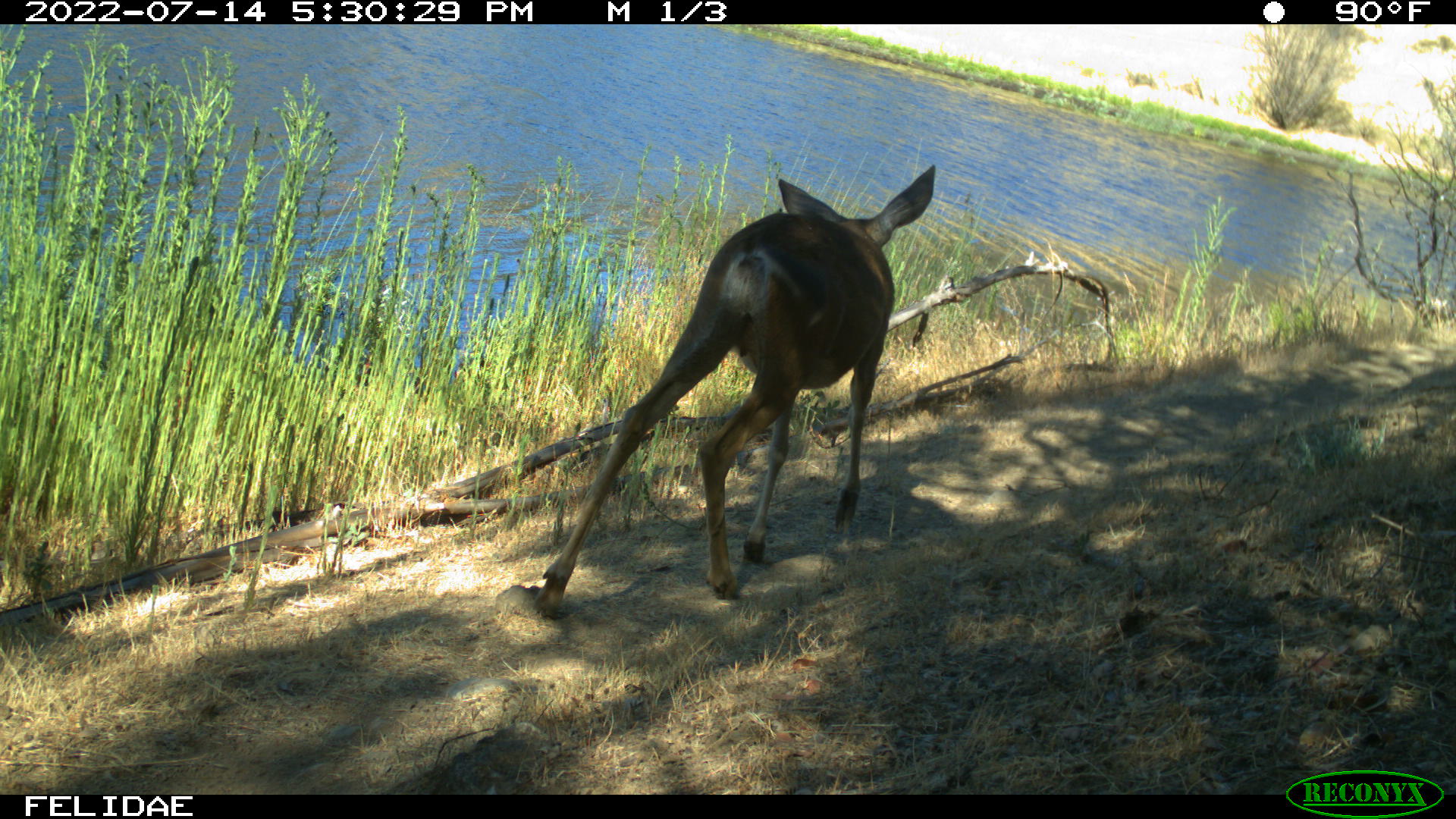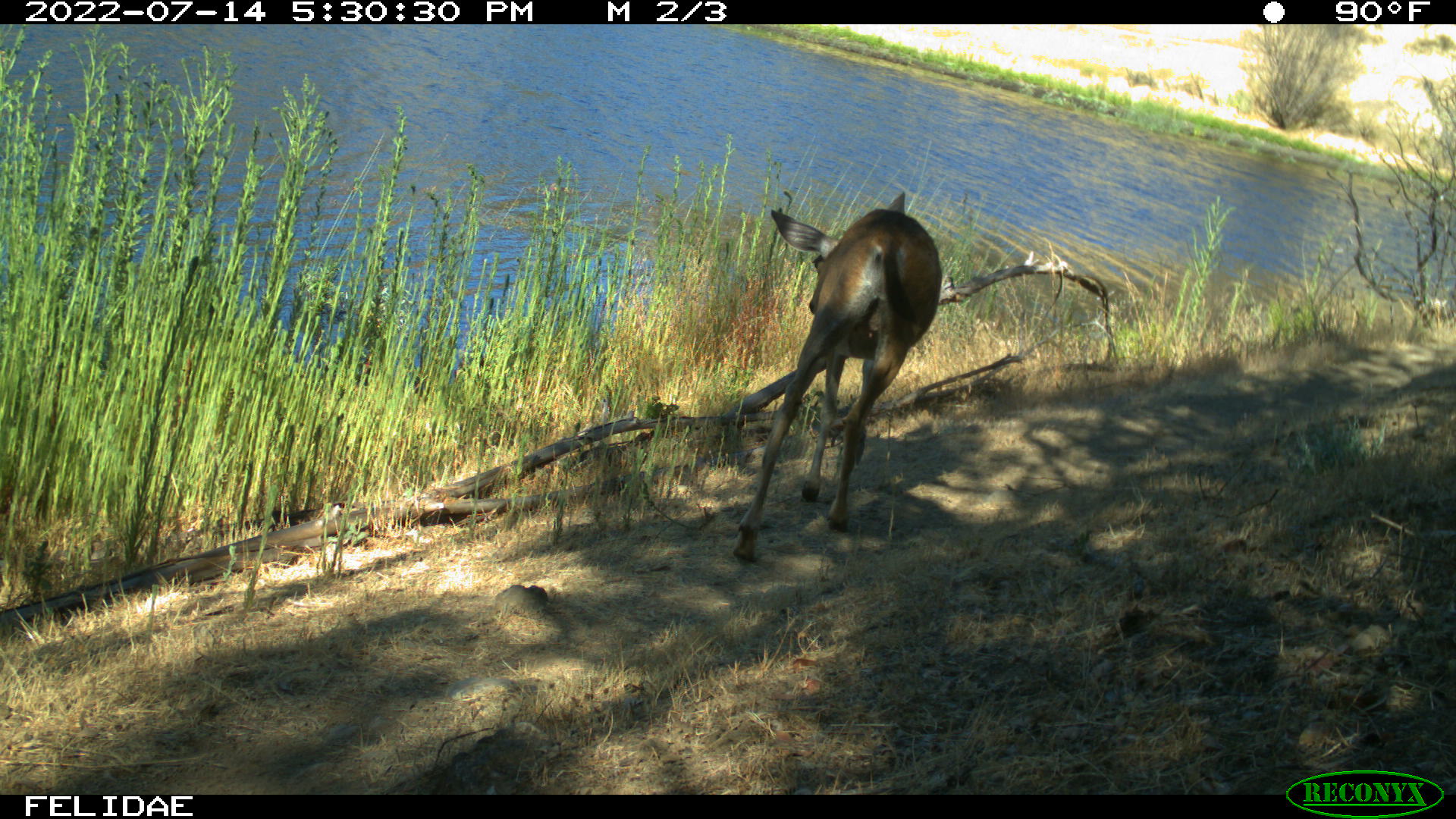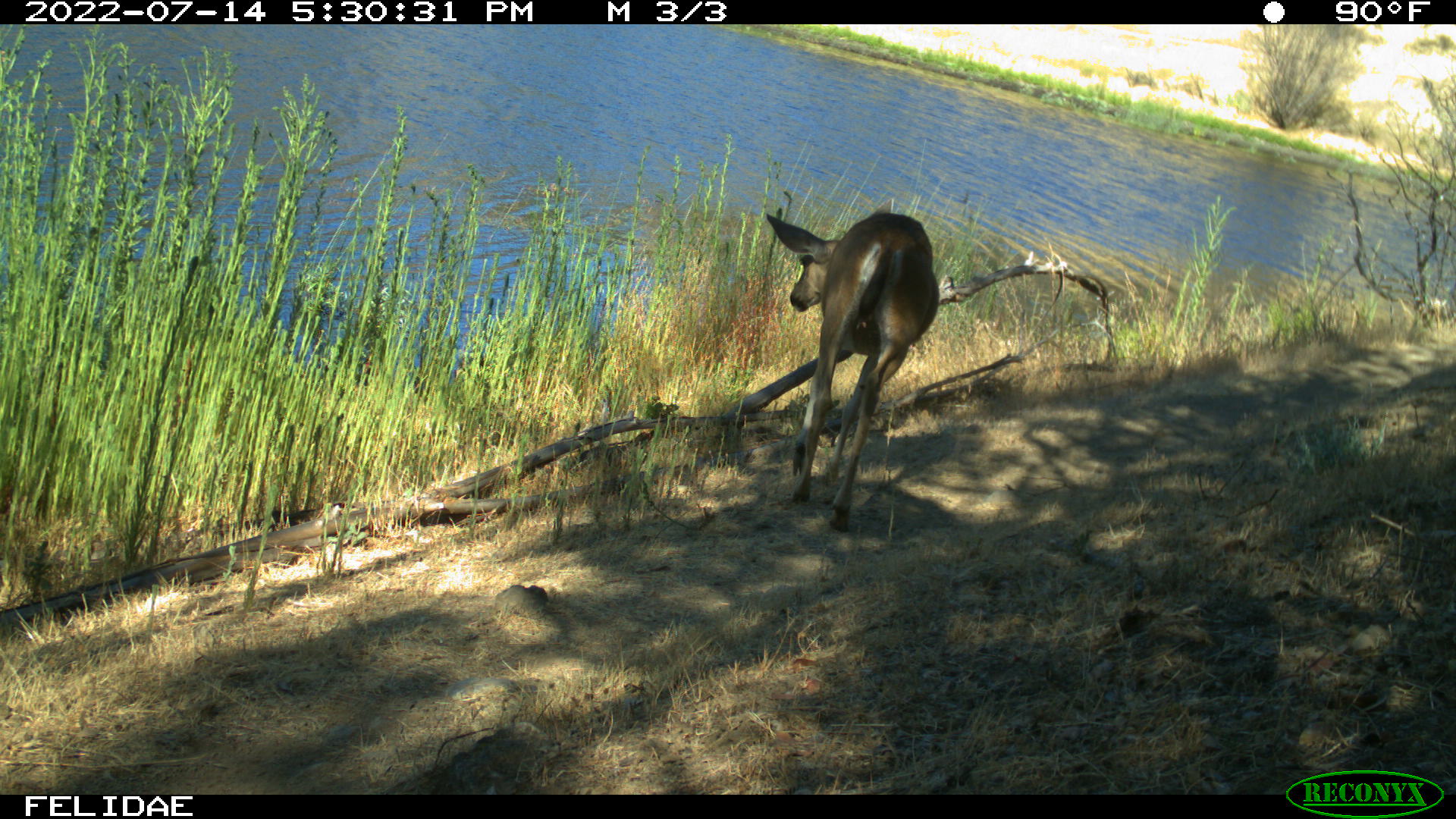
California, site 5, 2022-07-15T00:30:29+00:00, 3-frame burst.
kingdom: Animalia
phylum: Chordata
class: Mammalia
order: Artiodactyla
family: Cervidae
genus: Odocoileus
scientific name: Odocoileus hemionus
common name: mule deer